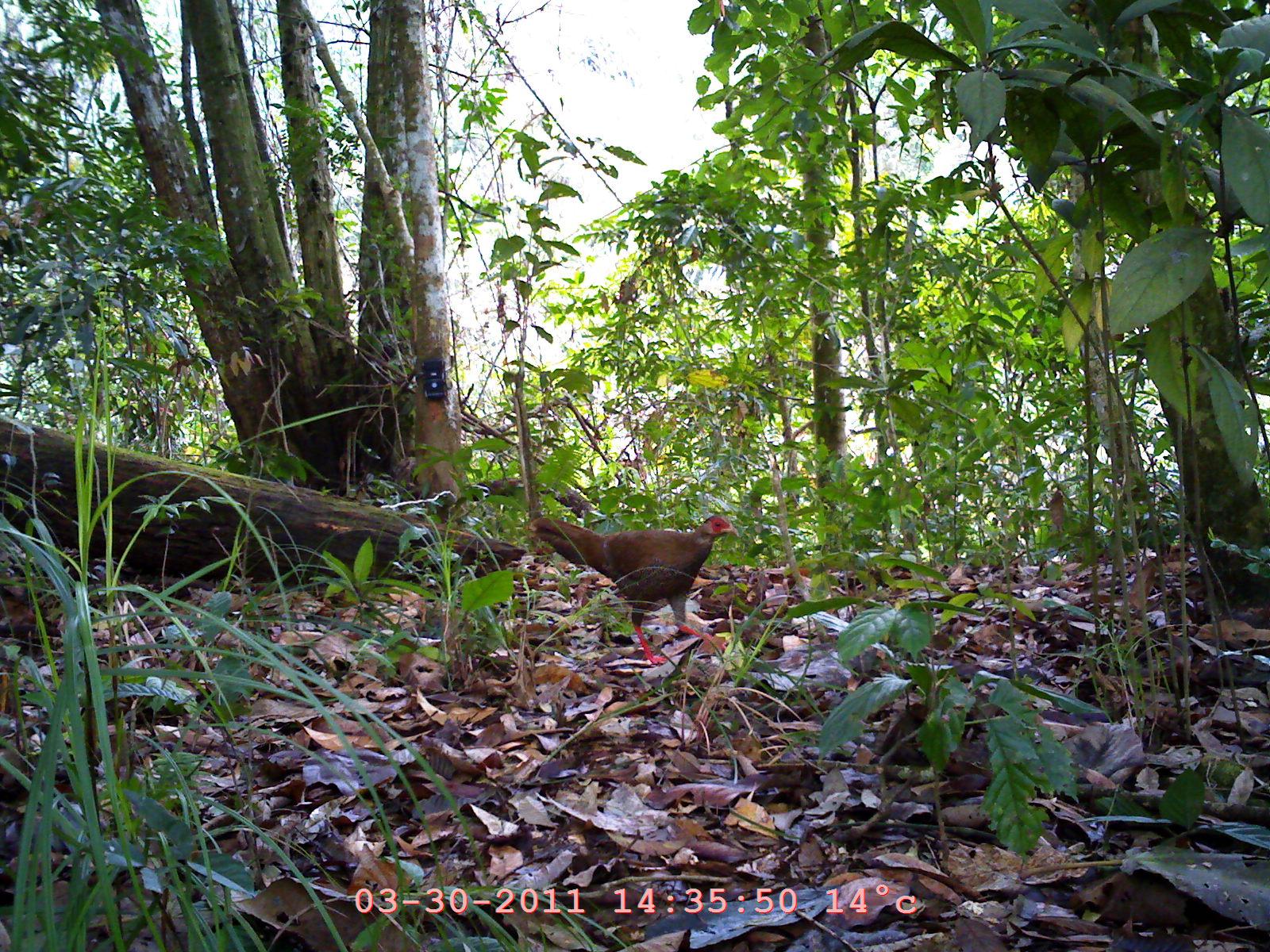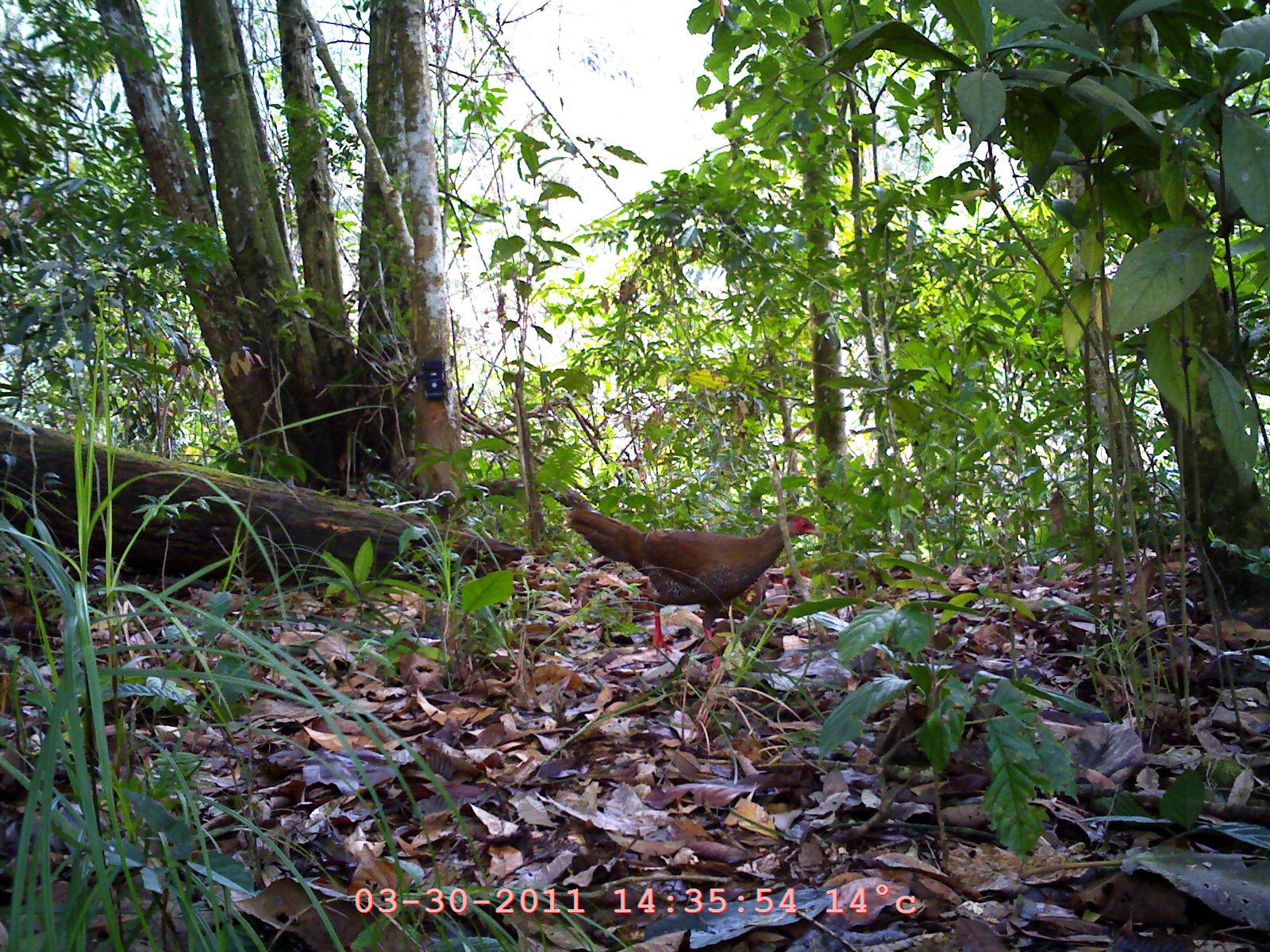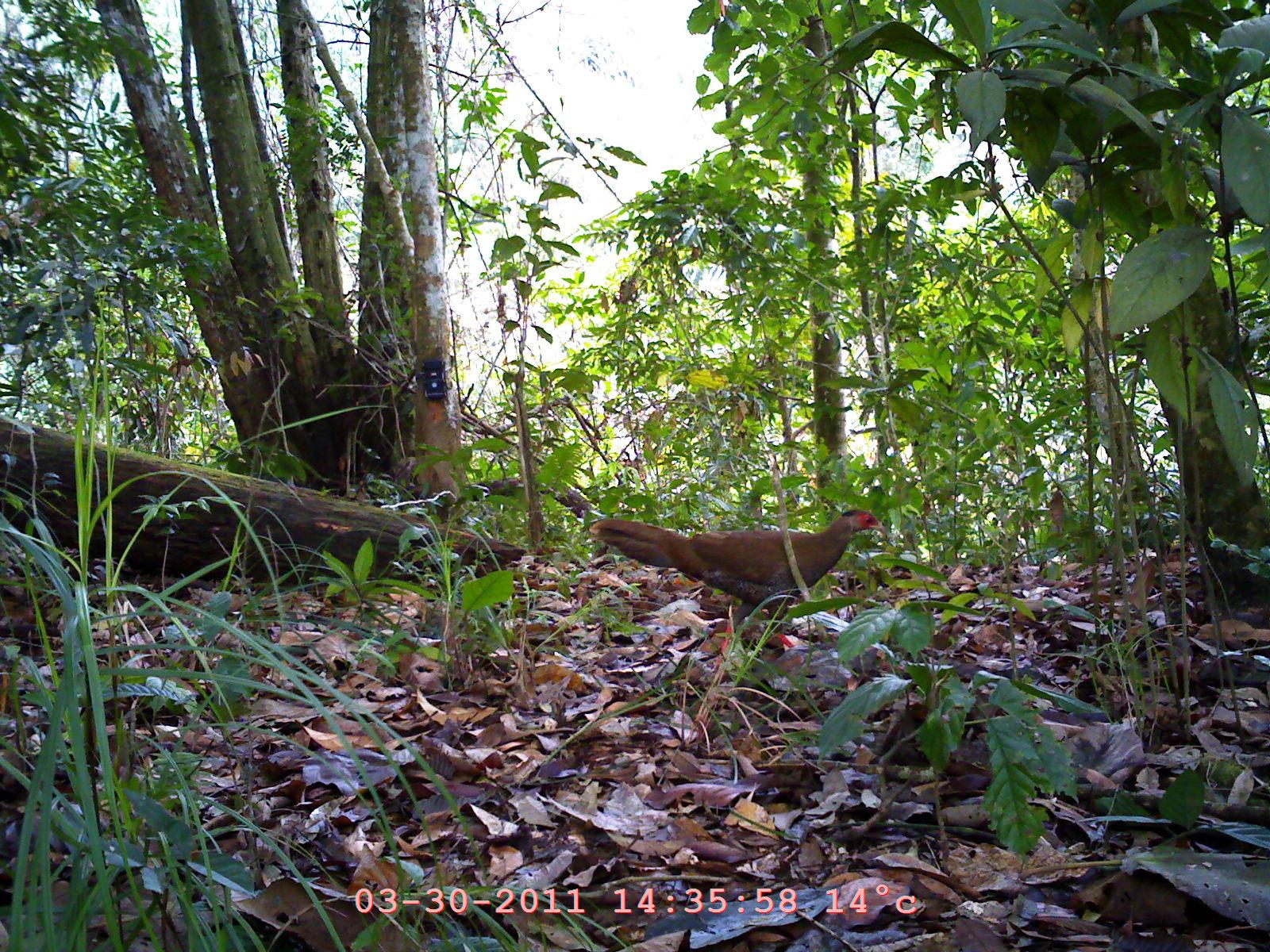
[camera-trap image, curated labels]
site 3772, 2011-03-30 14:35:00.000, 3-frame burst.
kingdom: Animalia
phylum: Chordata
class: Aves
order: Galliformes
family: Phasianidae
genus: Lophura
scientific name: Lophura nycthemera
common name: silver pheasant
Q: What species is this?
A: Lophura nycthemera (silver pheasant).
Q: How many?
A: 1.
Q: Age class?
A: Adult.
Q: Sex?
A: Female.